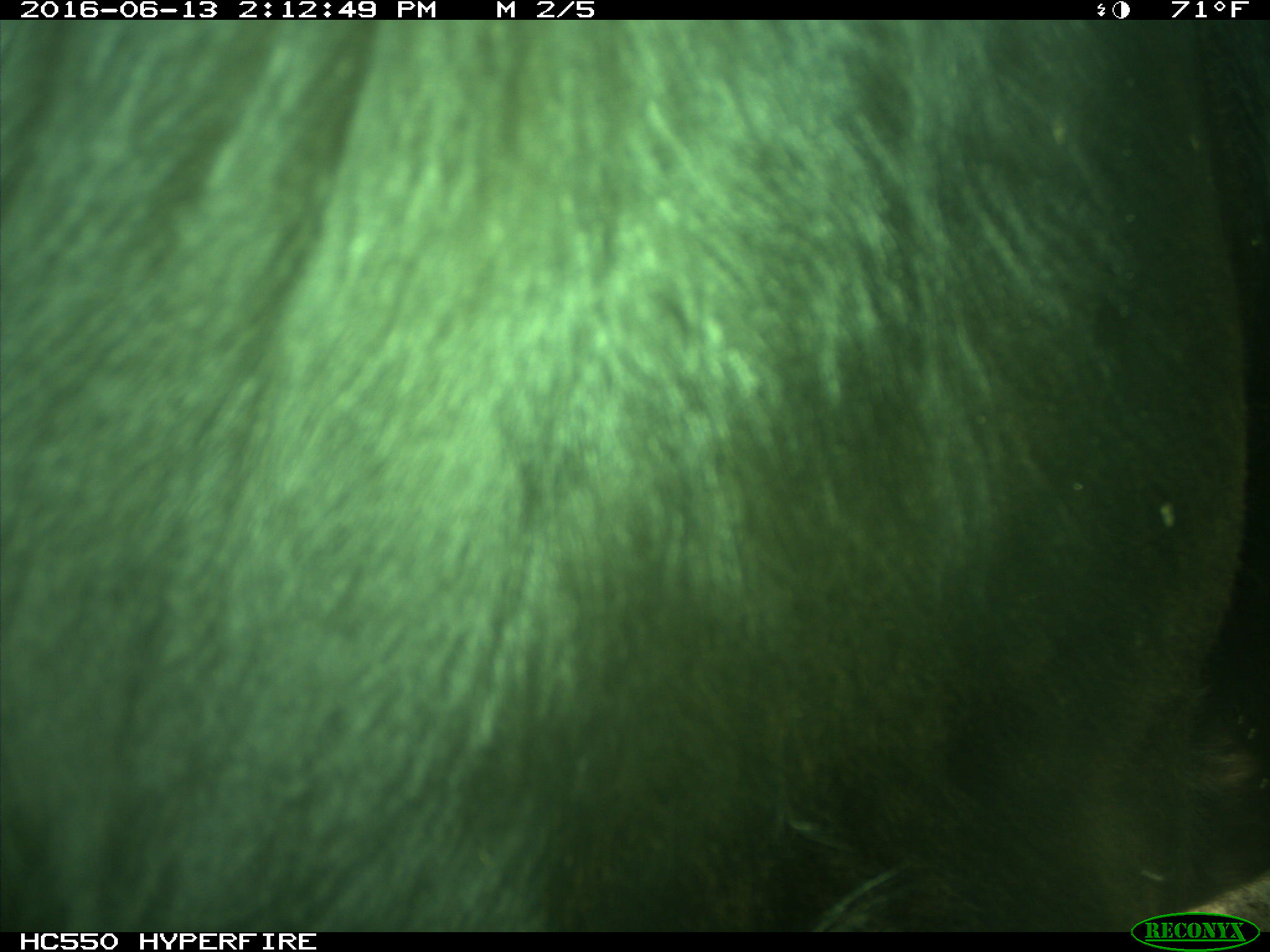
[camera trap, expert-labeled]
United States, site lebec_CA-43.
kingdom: Animalia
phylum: Chordata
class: Mammalia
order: Artiodactyla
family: Bovidae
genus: Bos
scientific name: Bos taurus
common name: domestic cow